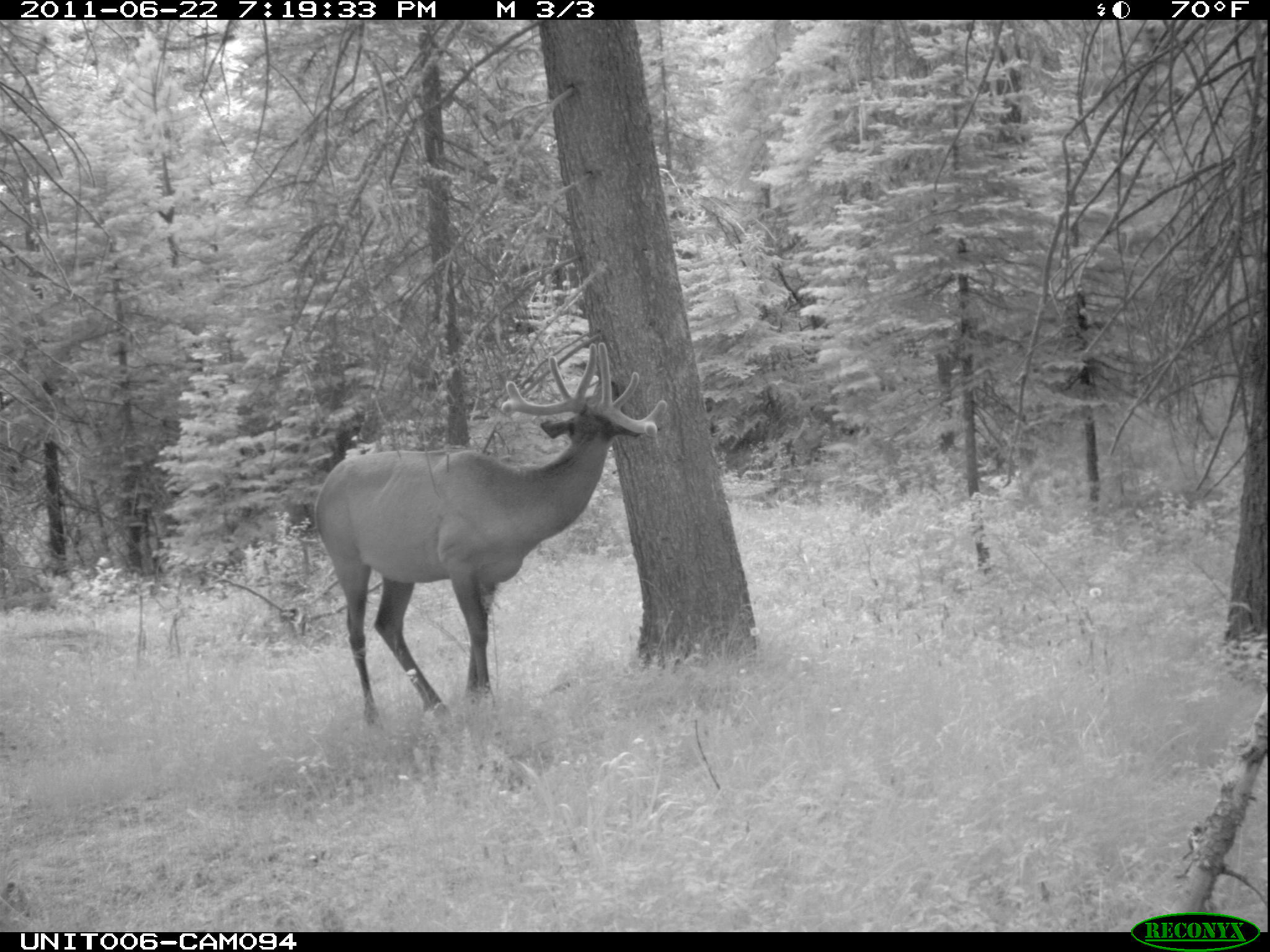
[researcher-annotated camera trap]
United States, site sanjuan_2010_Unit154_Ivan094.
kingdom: Animalia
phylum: Chordata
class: Mammalia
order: Artiodactyla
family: Cervidae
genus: Cervus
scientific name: Cervus elaphus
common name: red deer